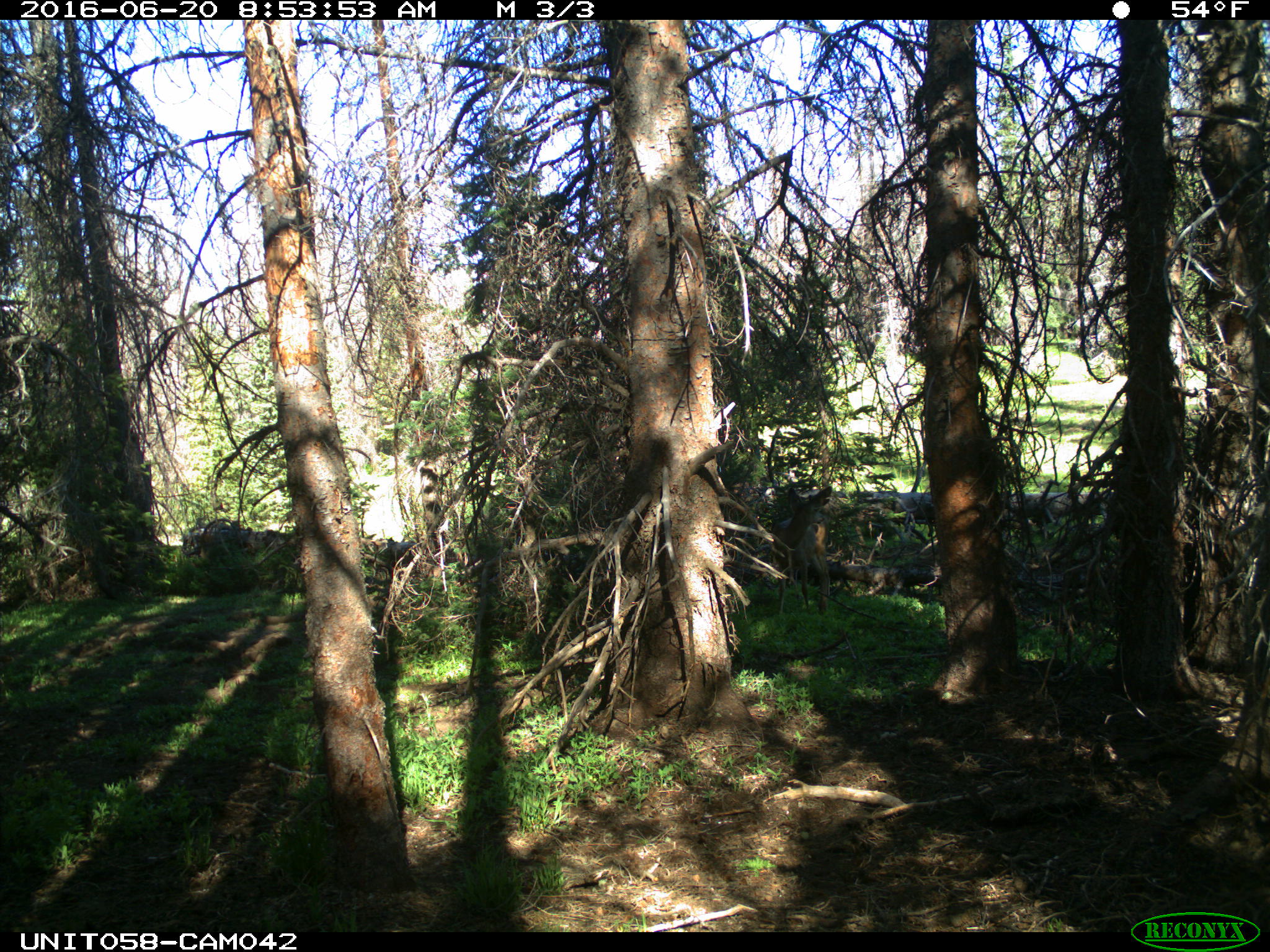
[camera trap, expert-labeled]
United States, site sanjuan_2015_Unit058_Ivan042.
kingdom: Animalia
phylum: Chordata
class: Mammalia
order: Artiodactyla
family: Cervidae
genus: Odocoileus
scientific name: Odocoileus hemionus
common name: mule deer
Odocoileus hemionus (mule deer).